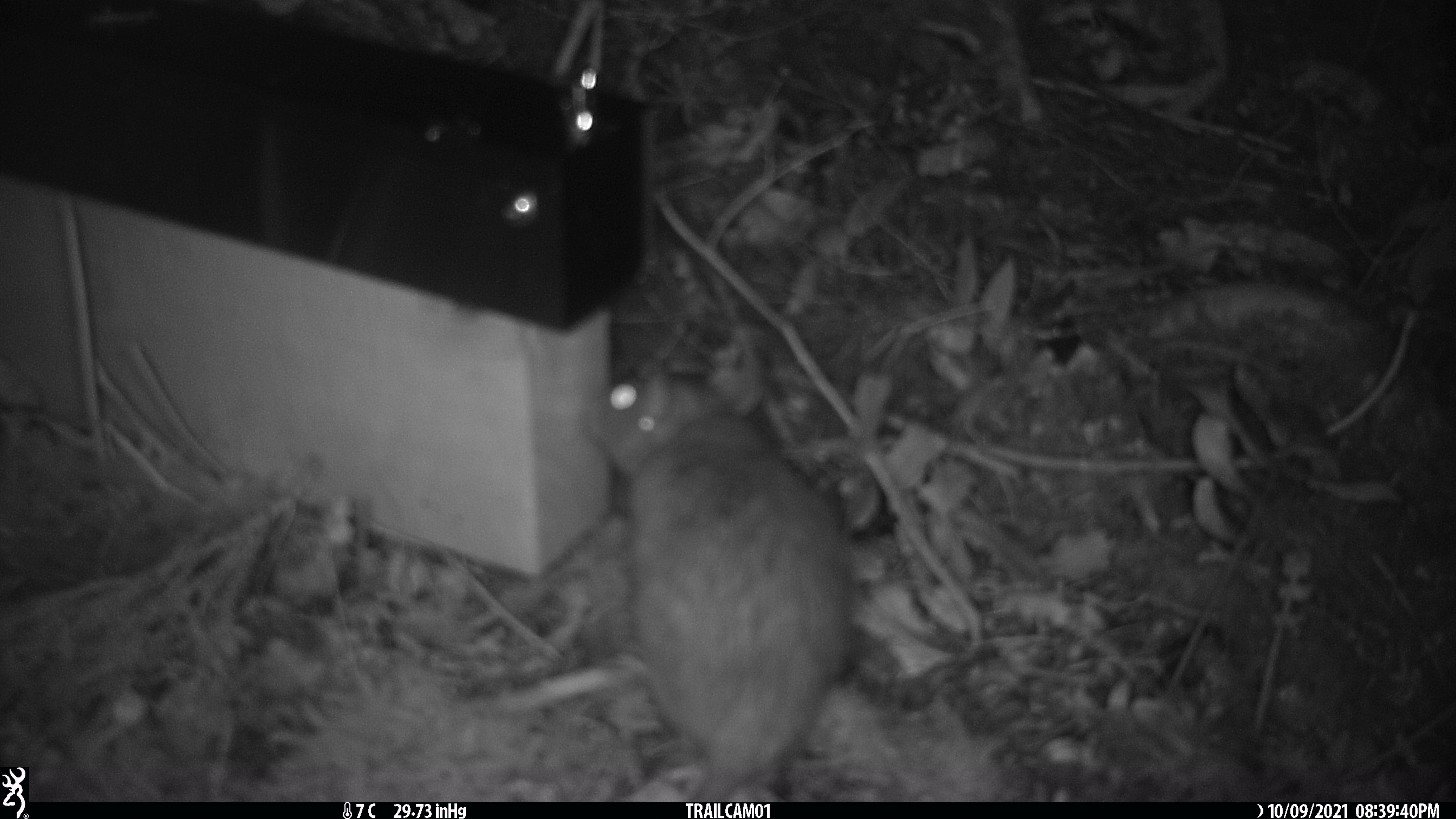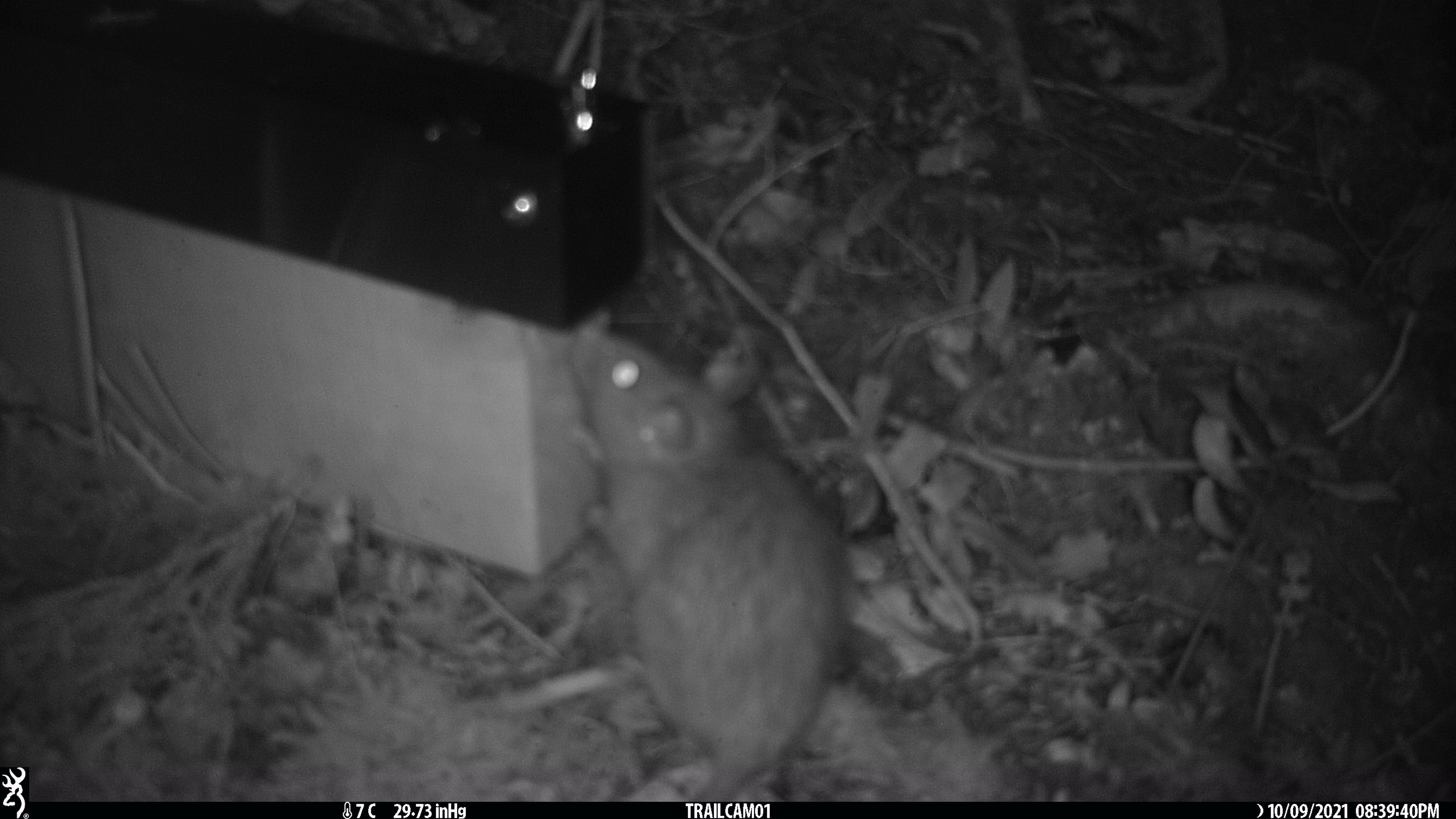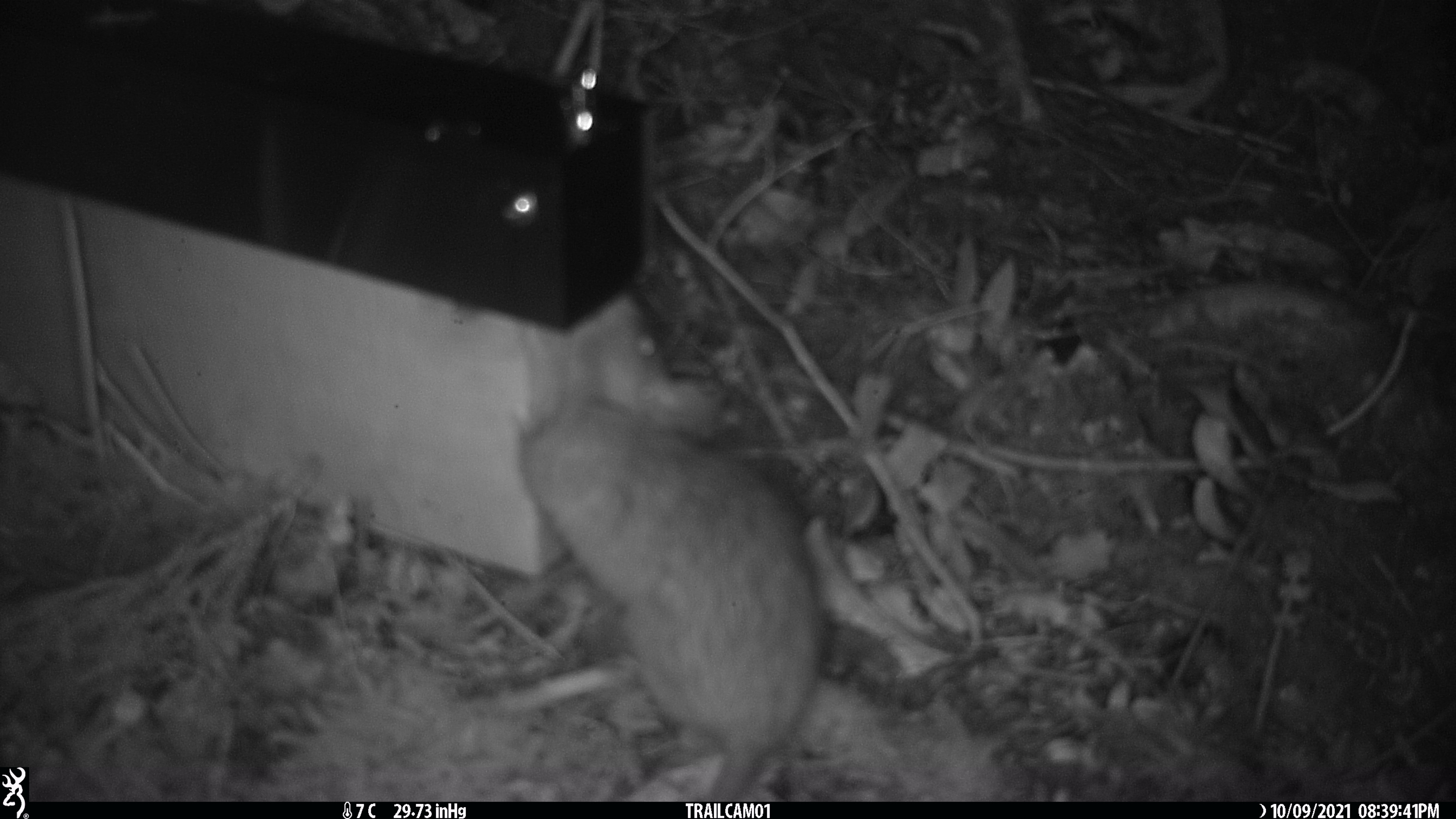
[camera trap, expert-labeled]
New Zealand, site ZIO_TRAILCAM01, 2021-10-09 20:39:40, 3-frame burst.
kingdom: Animalia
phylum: Chordata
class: Mammalia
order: Rodentia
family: Muridae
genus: Rattus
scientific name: Rattus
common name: rat